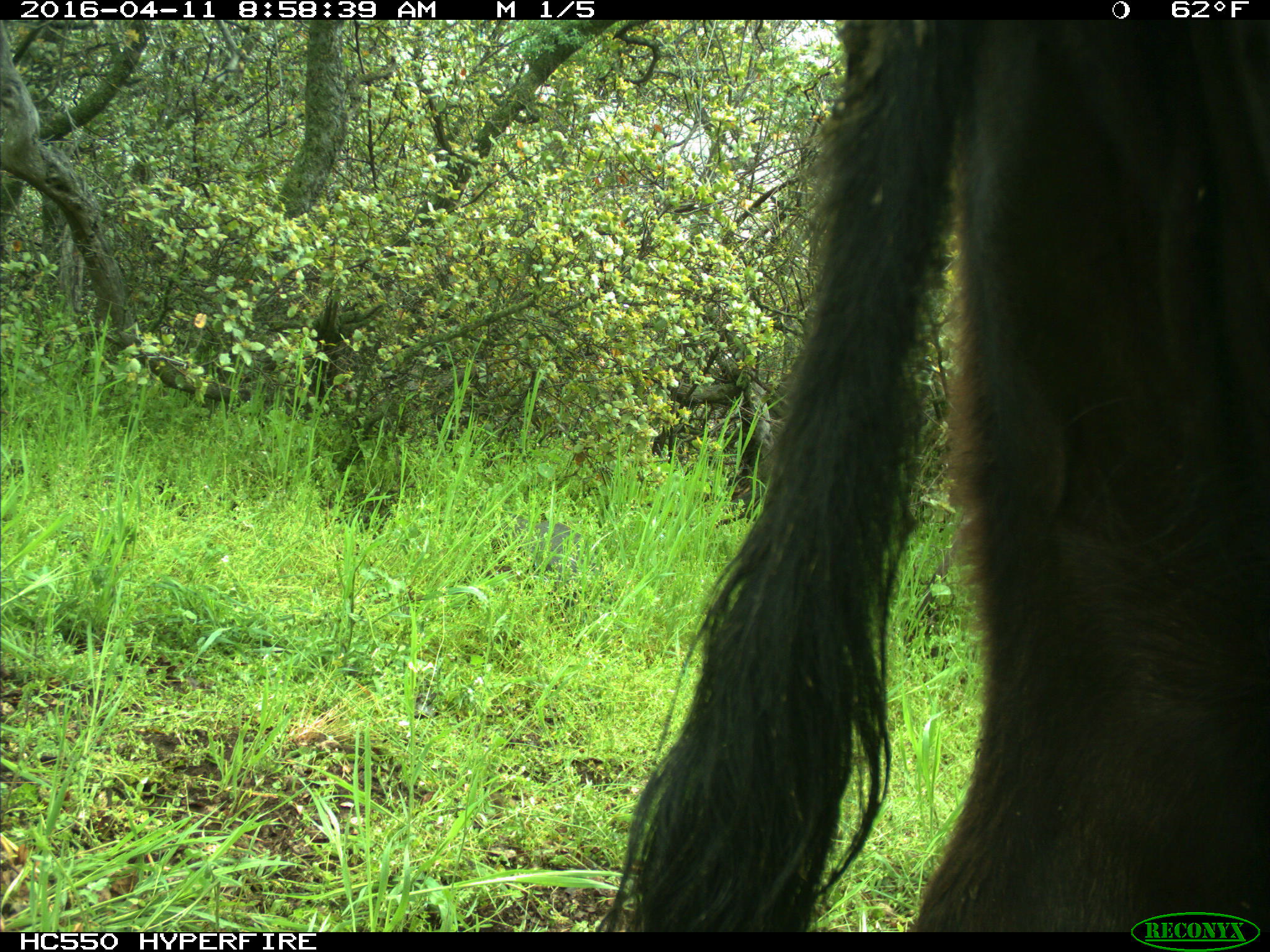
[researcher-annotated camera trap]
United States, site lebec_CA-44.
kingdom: Animalia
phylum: Chordata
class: Mammalia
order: Artiodactyla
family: Bovidae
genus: Bos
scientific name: Bos taurus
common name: domestic cow